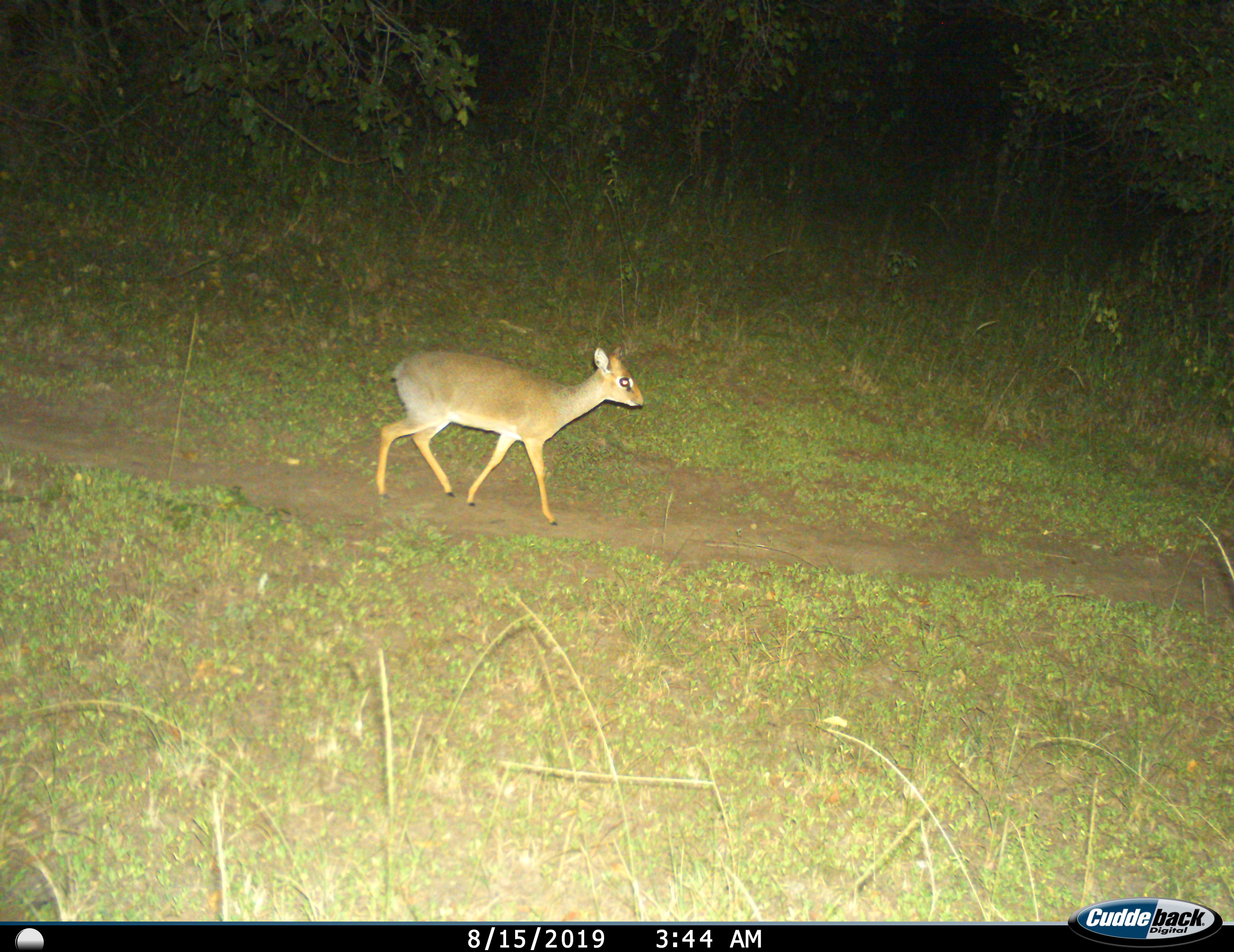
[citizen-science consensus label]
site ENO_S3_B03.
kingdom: Animalia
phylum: Chordata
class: Mammalia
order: Artiodactyla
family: Bovidae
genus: Madoqua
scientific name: Madoqua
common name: dik-dik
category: dikdik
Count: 1.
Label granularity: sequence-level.